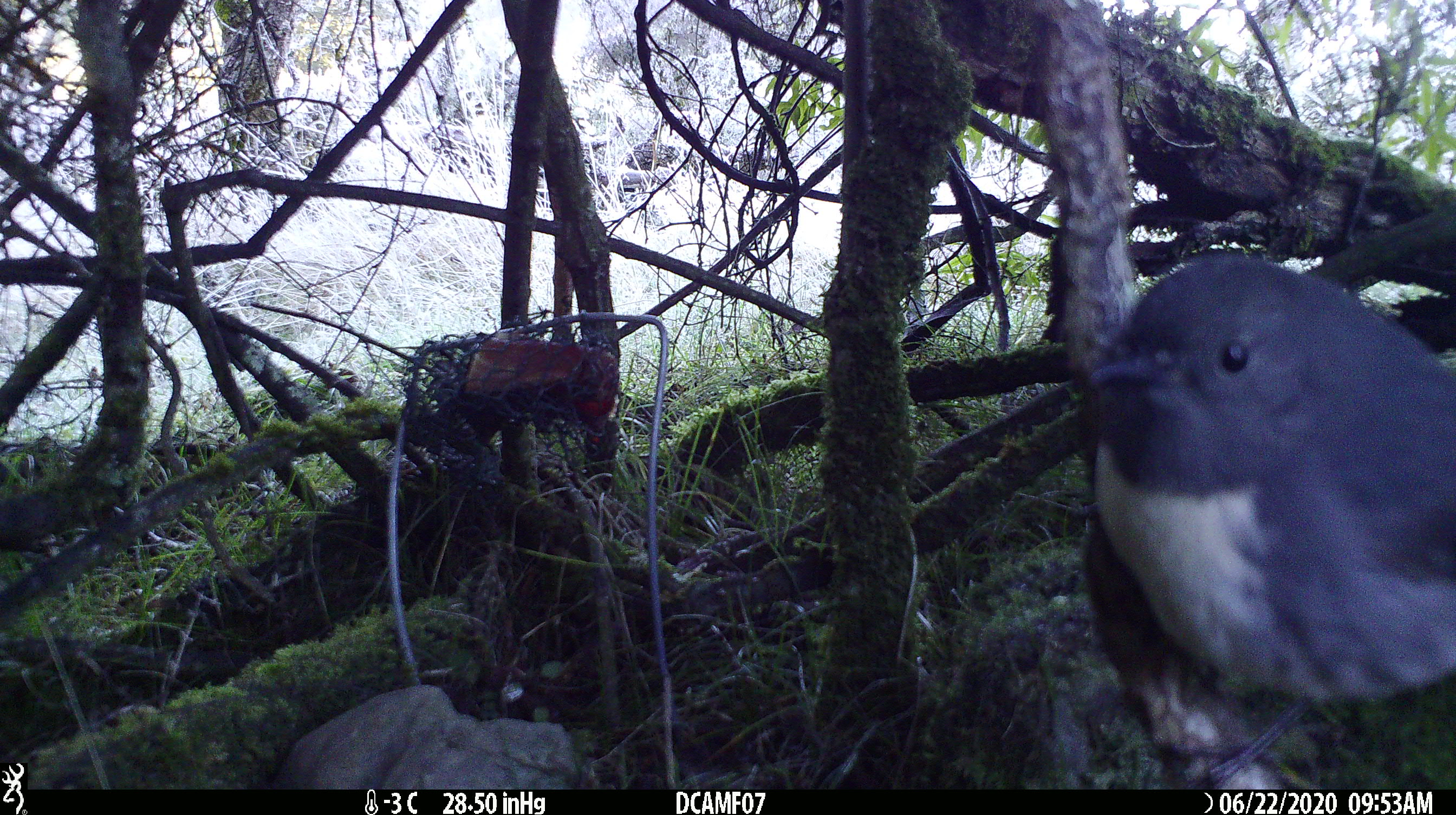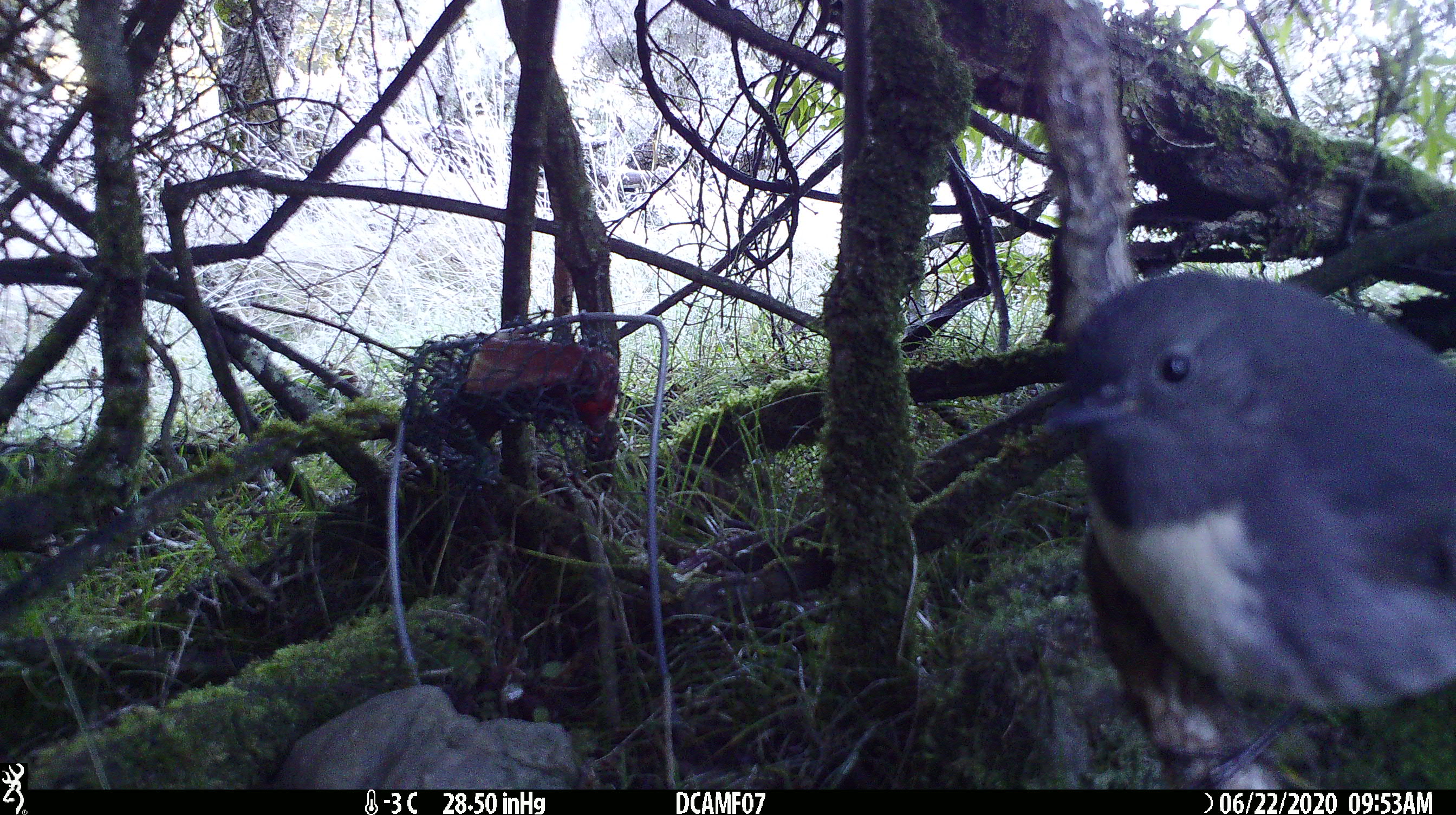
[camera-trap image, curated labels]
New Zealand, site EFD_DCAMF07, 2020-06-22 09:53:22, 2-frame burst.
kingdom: Animalia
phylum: Chordata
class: Aves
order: Passeriformes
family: Petroicidae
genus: Petroica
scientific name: Petroica australis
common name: new zealand robin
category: robin